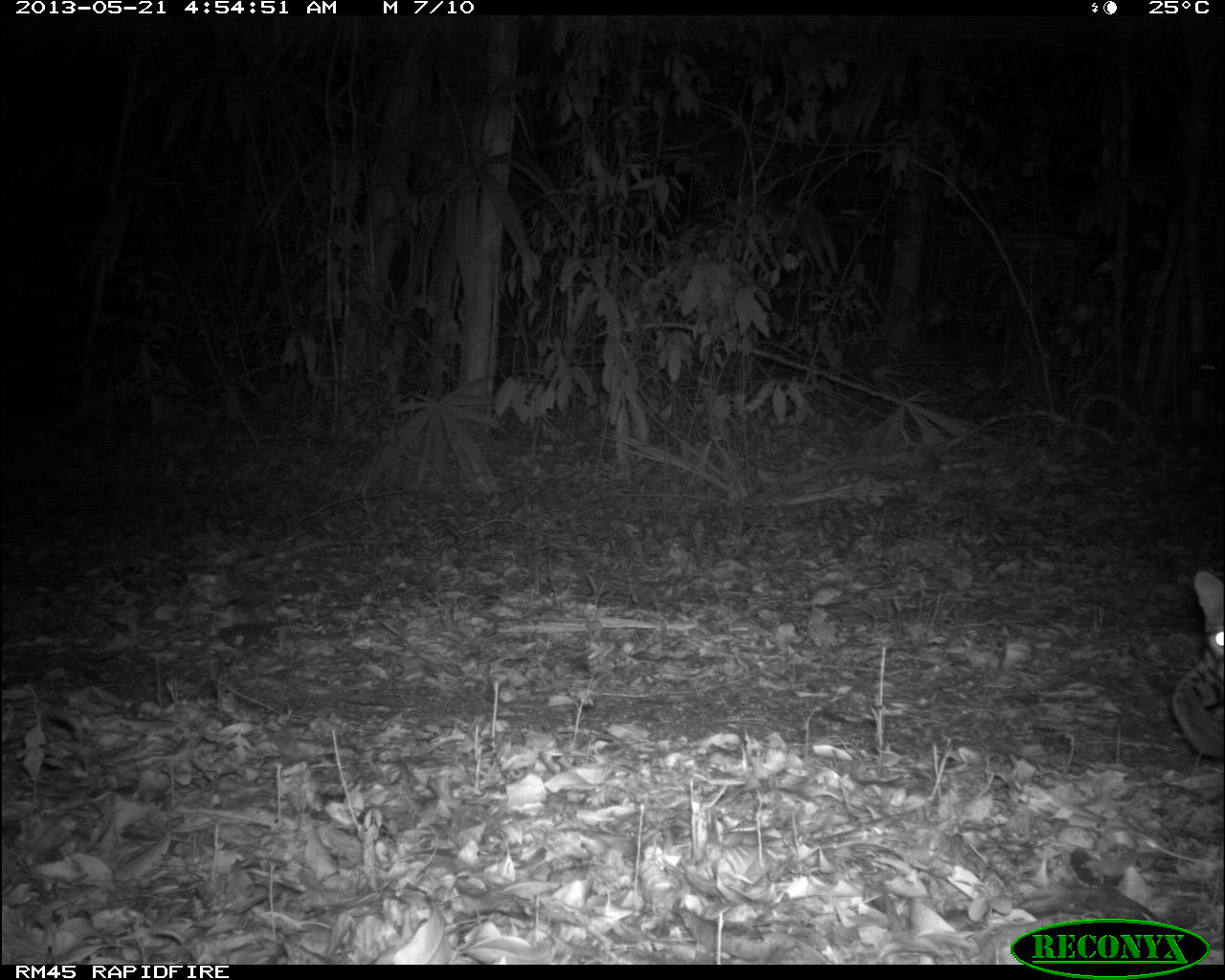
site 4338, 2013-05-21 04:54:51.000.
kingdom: Animalia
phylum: Chordata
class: Mammalia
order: Carnivora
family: Felidae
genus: Leopardus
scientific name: Leopardus pardalis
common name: ocelot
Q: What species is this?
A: Leopardus pardalis (ocelot).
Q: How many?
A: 1.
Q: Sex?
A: Female.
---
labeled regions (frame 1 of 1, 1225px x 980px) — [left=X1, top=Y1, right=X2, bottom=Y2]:
leopardus pardalis: [left=1167, top=567, right=1225, bottom=761]